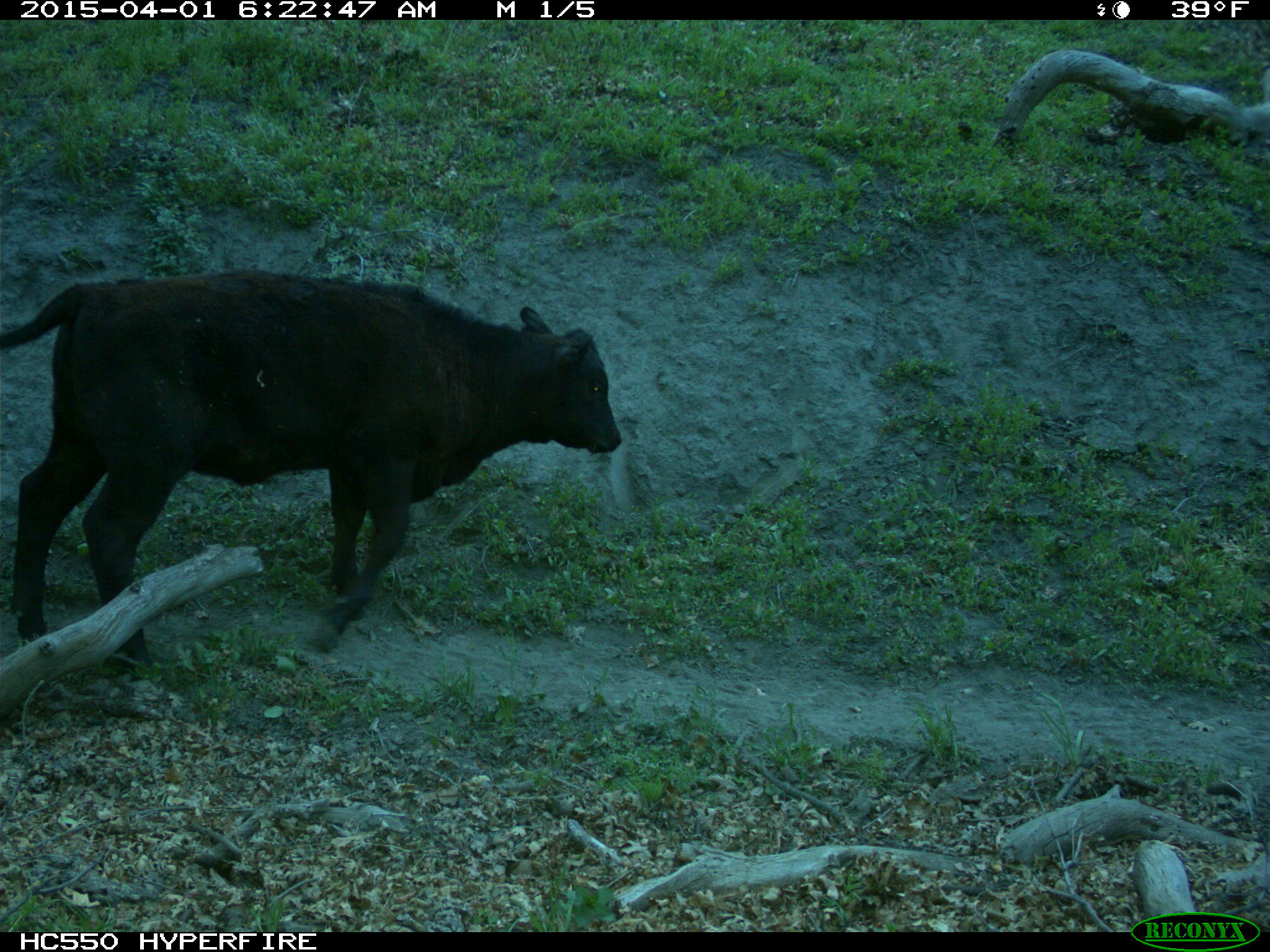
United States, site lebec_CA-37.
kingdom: Animalia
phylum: Chordata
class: Mammalia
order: Artiodactyla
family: Bovidae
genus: Bos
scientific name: Bos taurus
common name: domestic cow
Bos taurus (domestic cow).